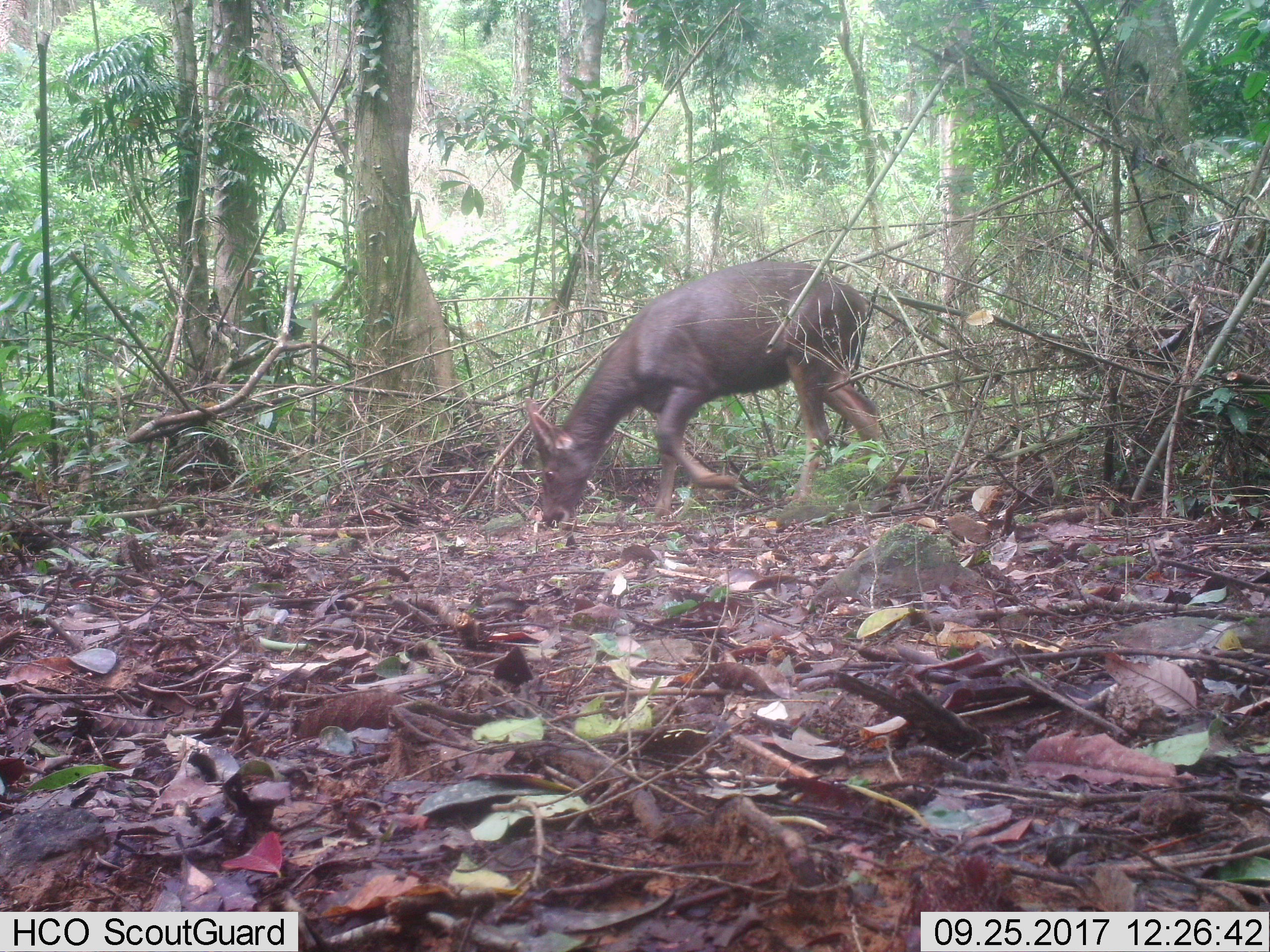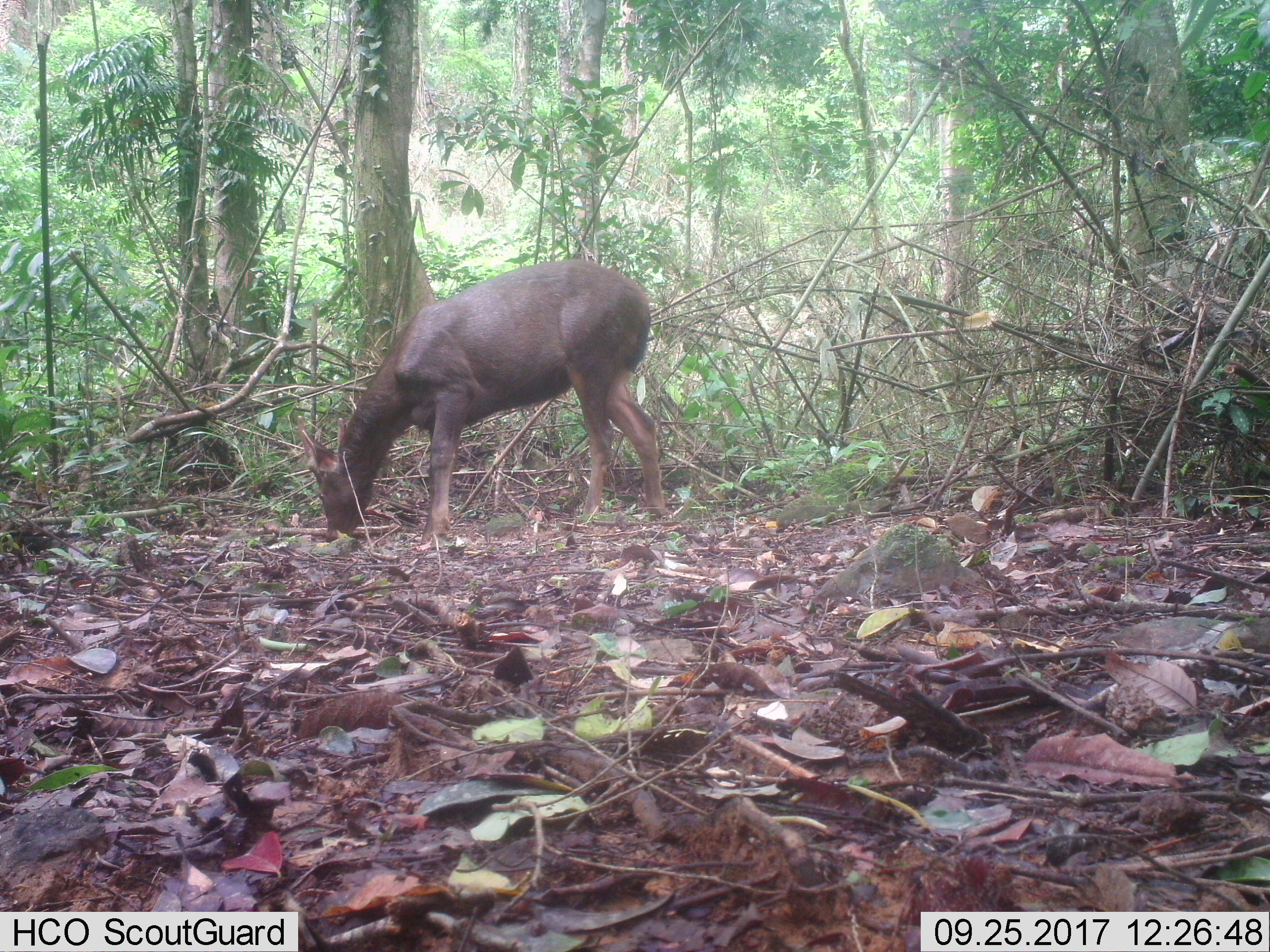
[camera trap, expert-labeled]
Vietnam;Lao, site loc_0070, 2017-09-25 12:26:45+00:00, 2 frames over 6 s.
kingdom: Animalia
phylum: Chordata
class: Mammalia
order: Artiodactyla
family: Cervidae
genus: Rusa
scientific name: Rusa unicolor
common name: sambar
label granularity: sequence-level